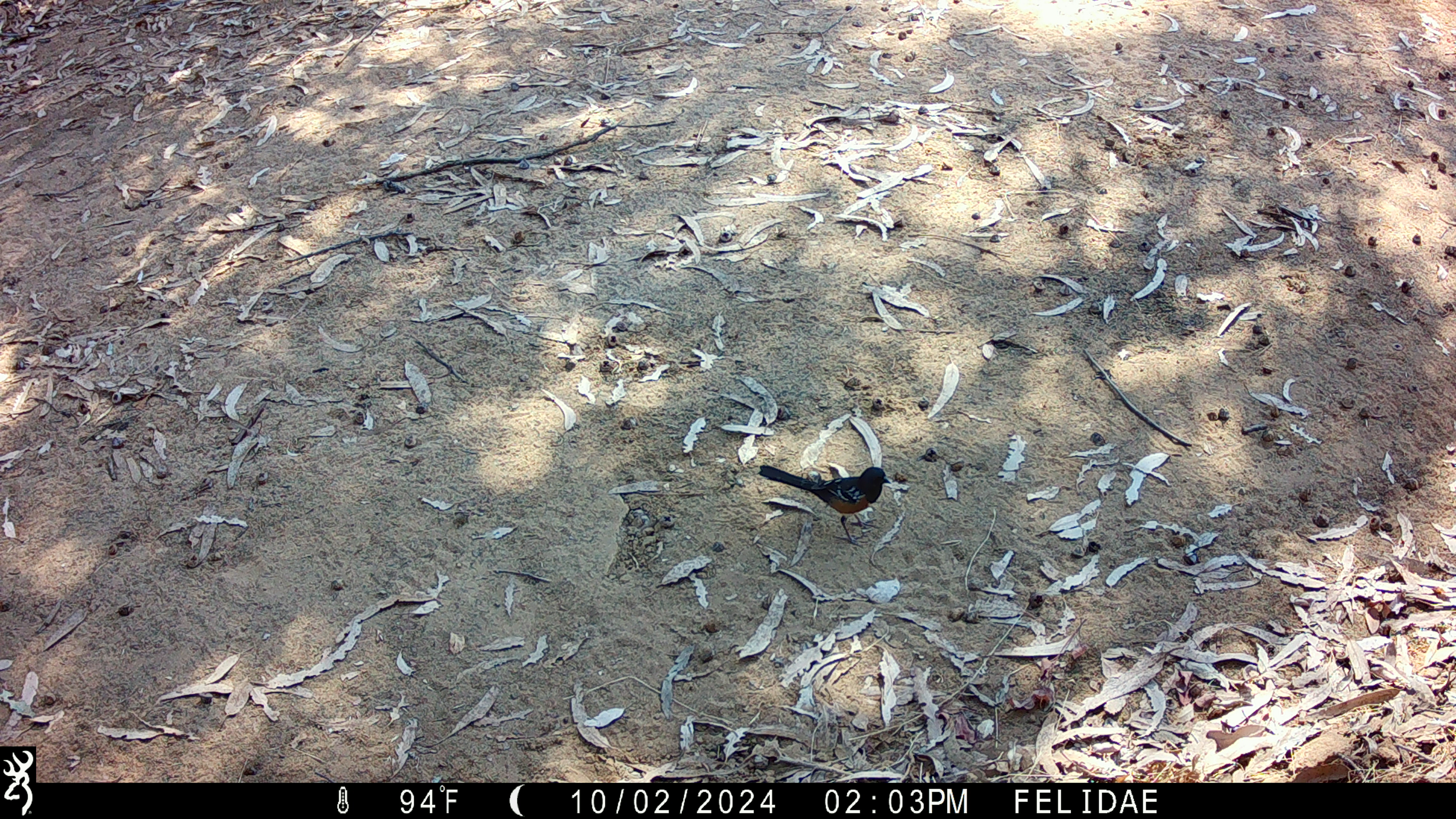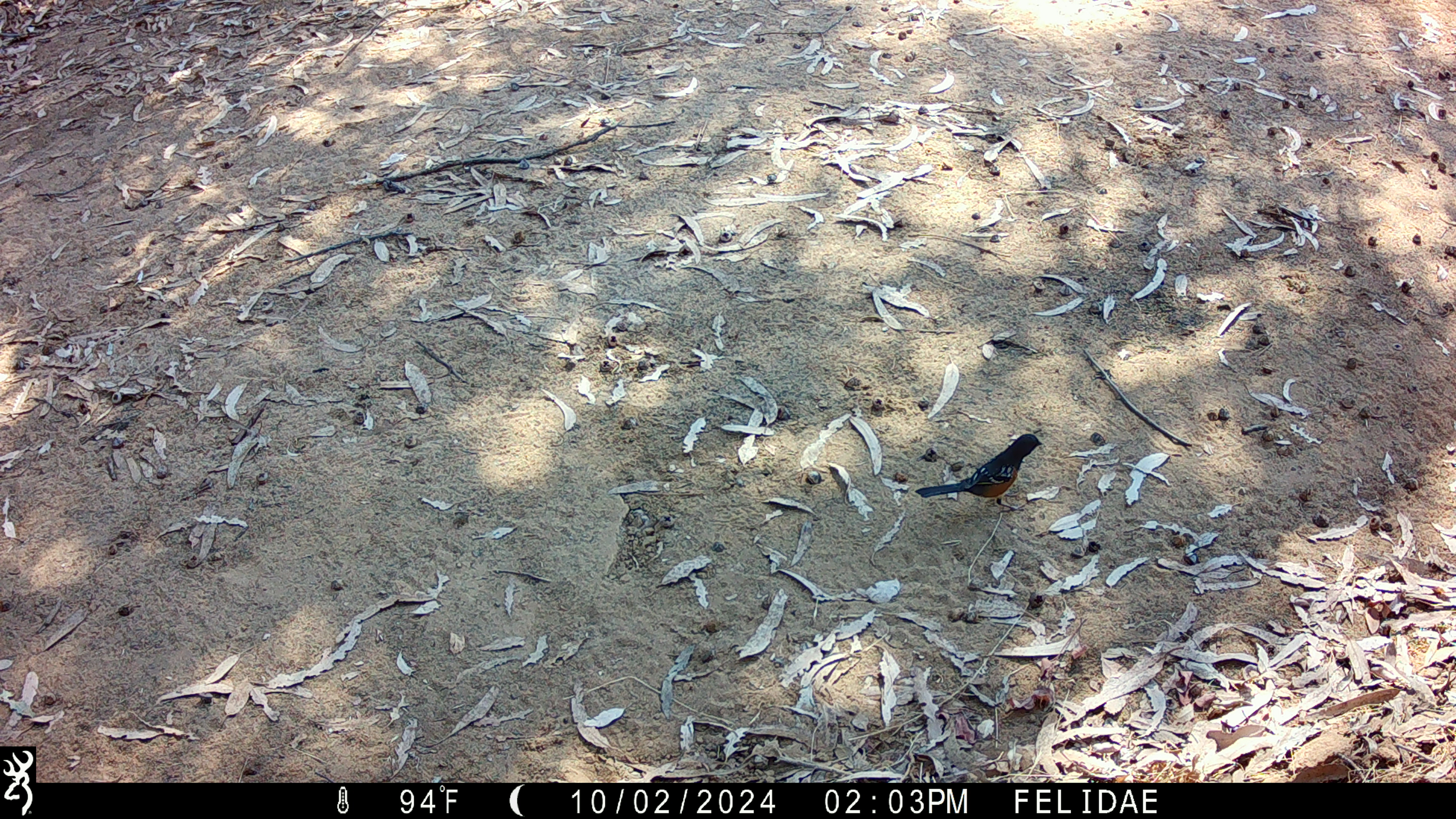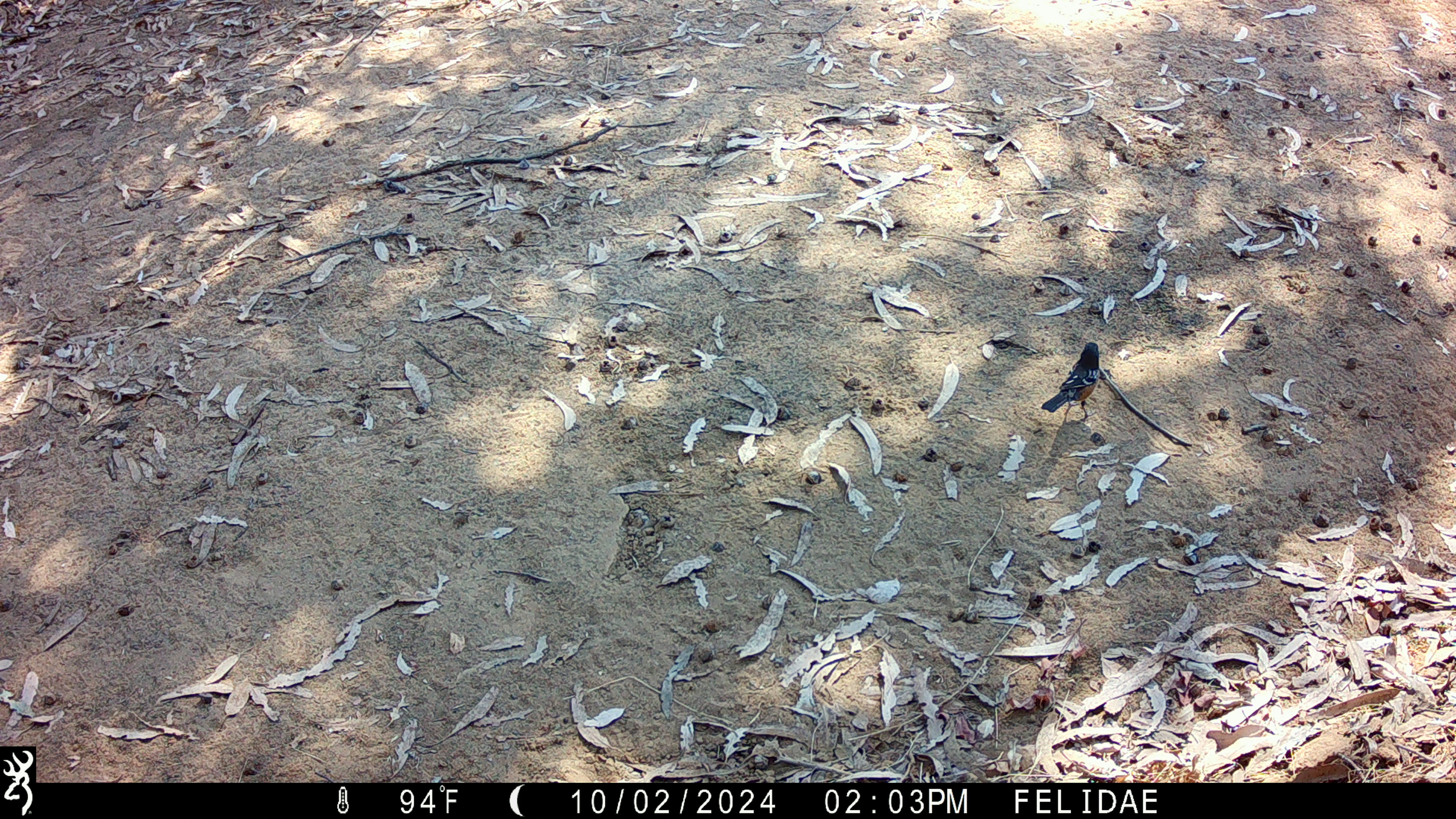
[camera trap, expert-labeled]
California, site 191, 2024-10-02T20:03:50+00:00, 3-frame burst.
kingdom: Animalia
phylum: Chordata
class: Aves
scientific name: Aves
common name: bird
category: unknown bird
Unknown bird (bird) (Aves).